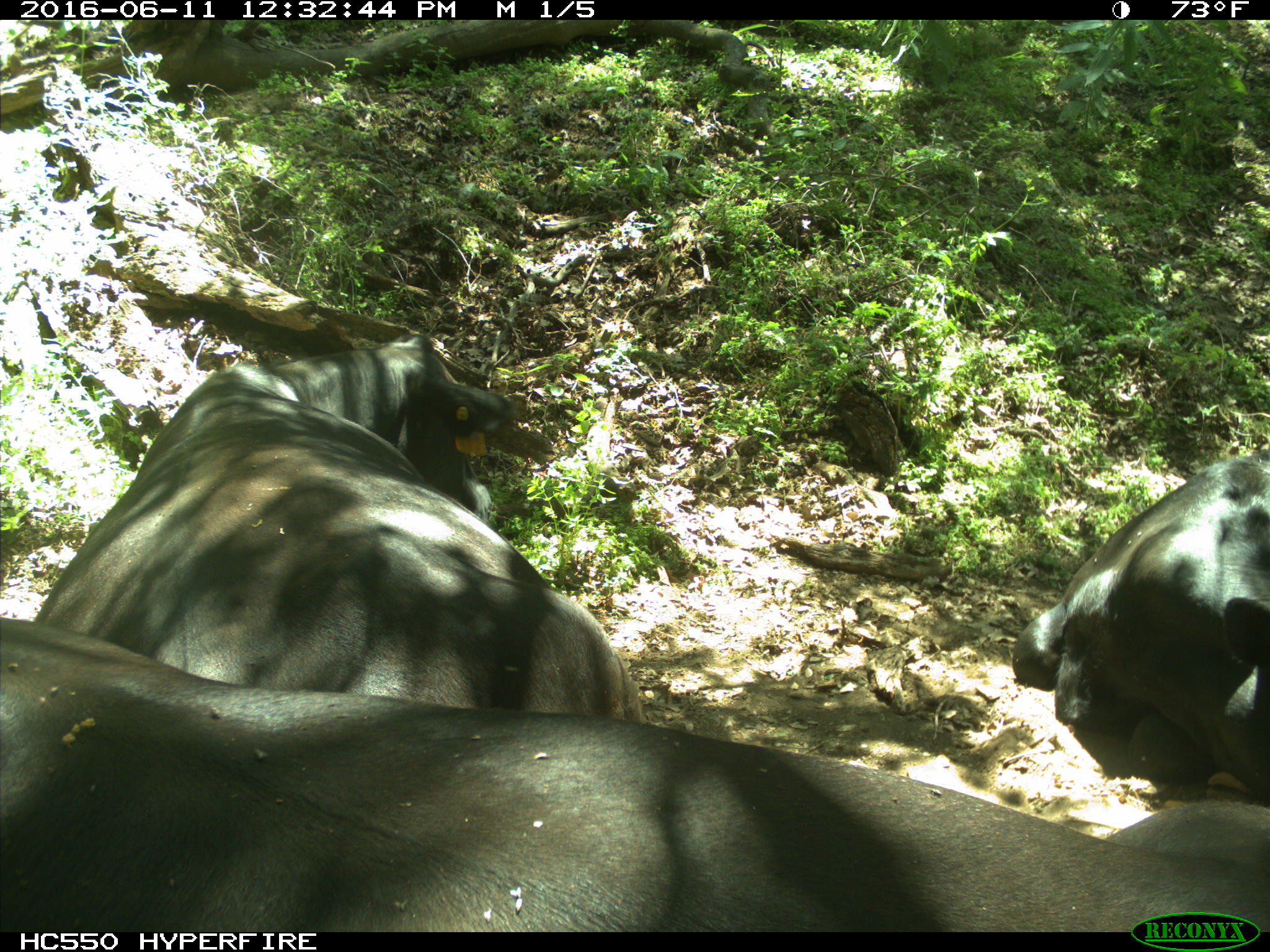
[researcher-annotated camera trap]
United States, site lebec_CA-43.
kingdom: Animalia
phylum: Chordata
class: Mammalia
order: Artiodactyla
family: Bovidae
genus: Bos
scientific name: Bos taurus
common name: domestic cow